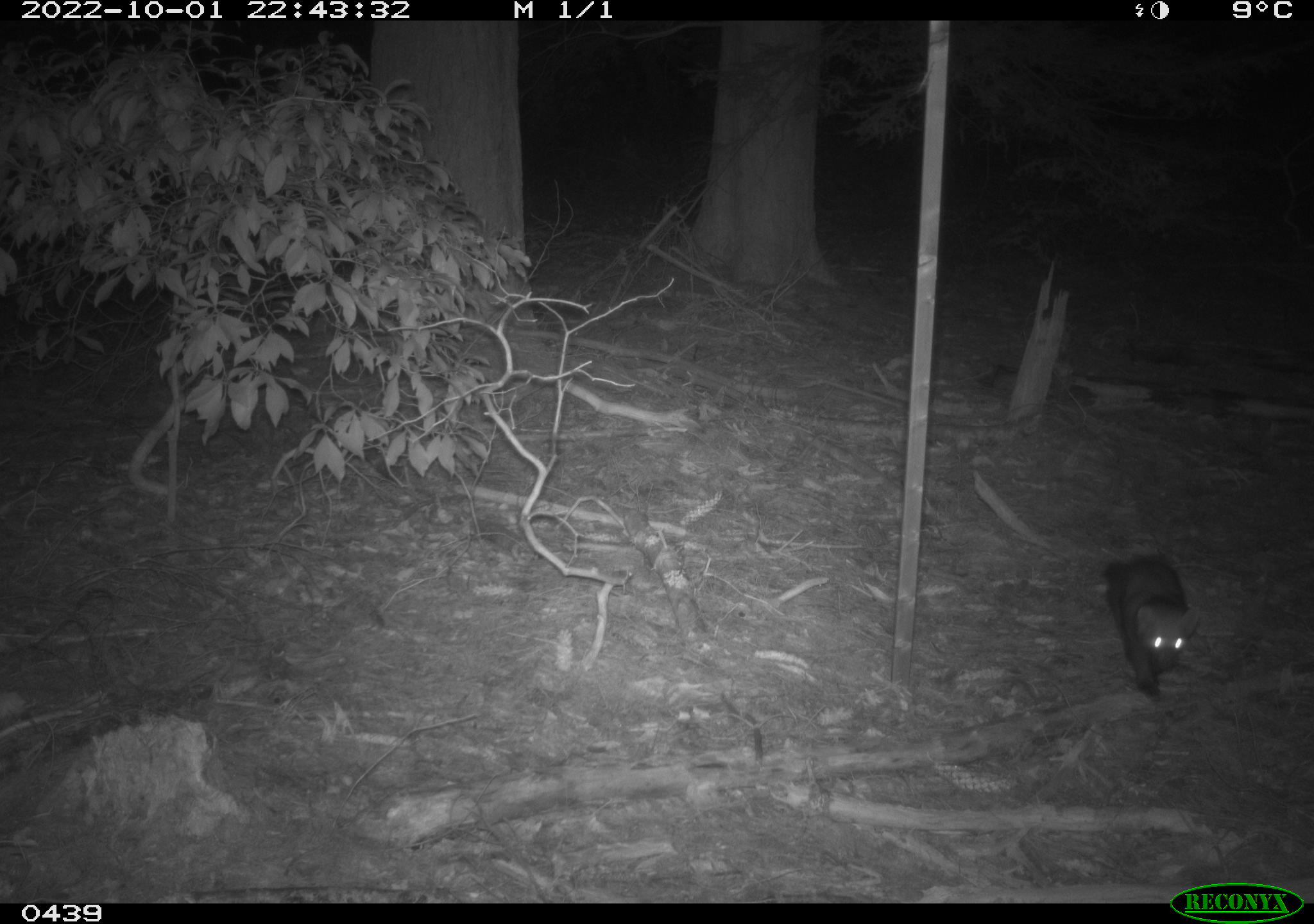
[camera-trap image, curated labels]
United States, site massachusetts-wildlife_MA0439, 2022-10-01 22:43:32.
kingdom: Animalia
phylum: Chordata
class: Mammalia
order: Carnivora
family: Mustelidae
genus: Pekania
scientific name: Pekania pennanti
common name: fisher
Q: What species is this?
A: Fisher (Pekania pennanti).